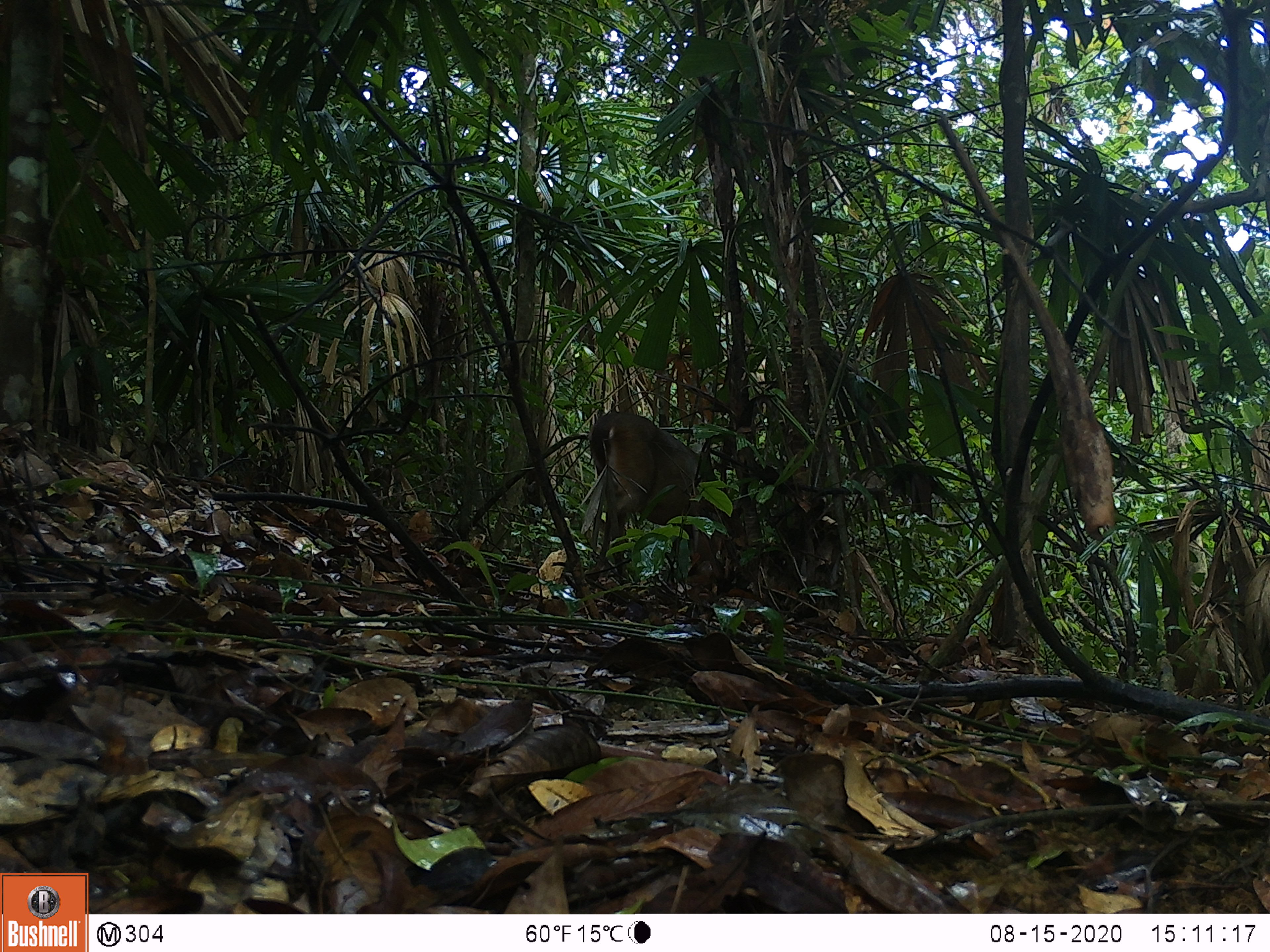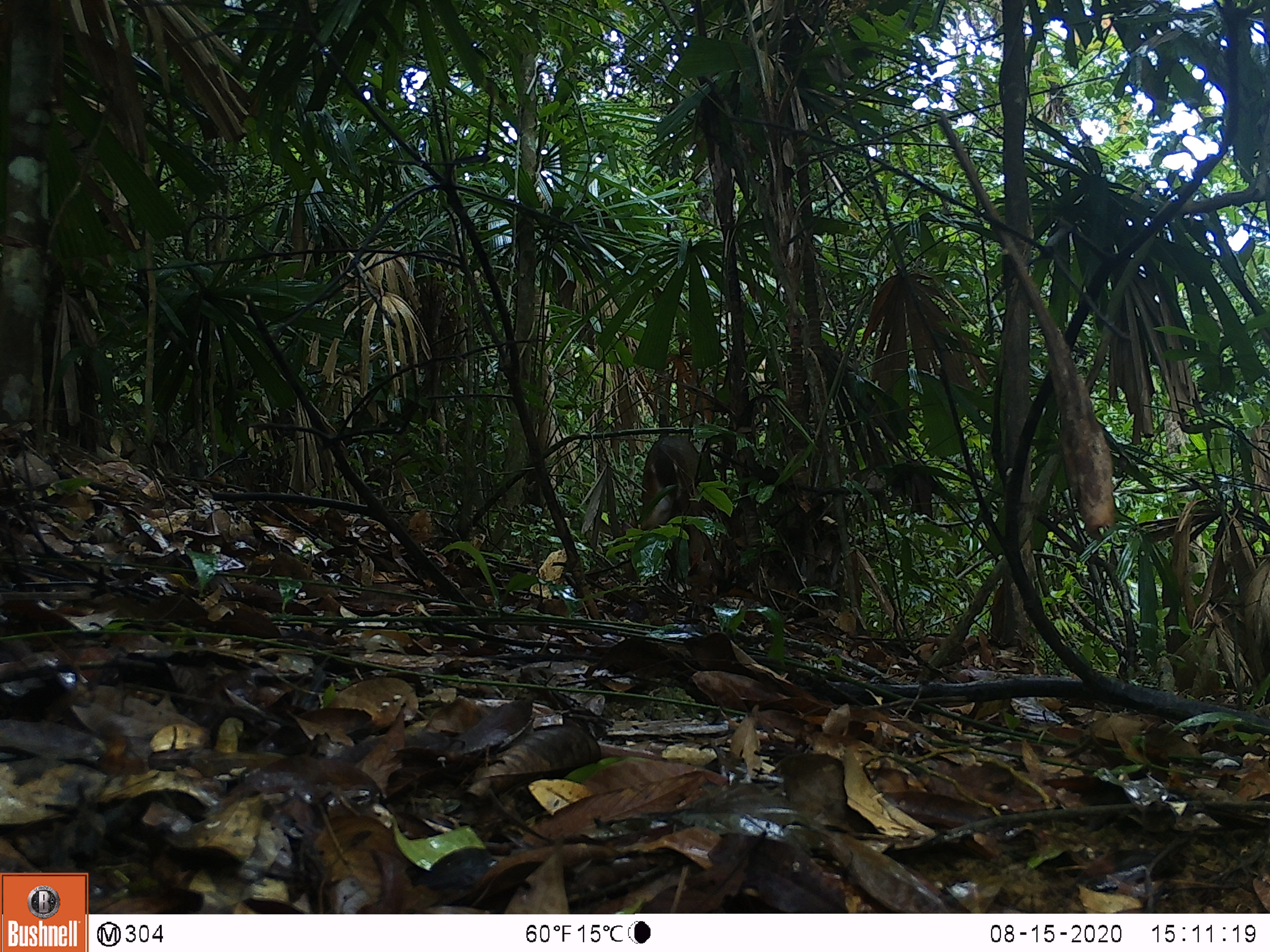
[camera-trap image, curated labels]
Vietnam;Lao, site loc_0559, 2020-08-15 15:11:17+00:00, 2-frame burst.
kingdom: Animalia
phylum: Chordata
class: Mammalia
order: Artiodactyla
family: Cervidae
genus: Muntiacus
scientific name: Muntiacus vuquangensis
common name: large-antlered muntjac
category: large antlered muntjac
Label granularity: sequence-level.